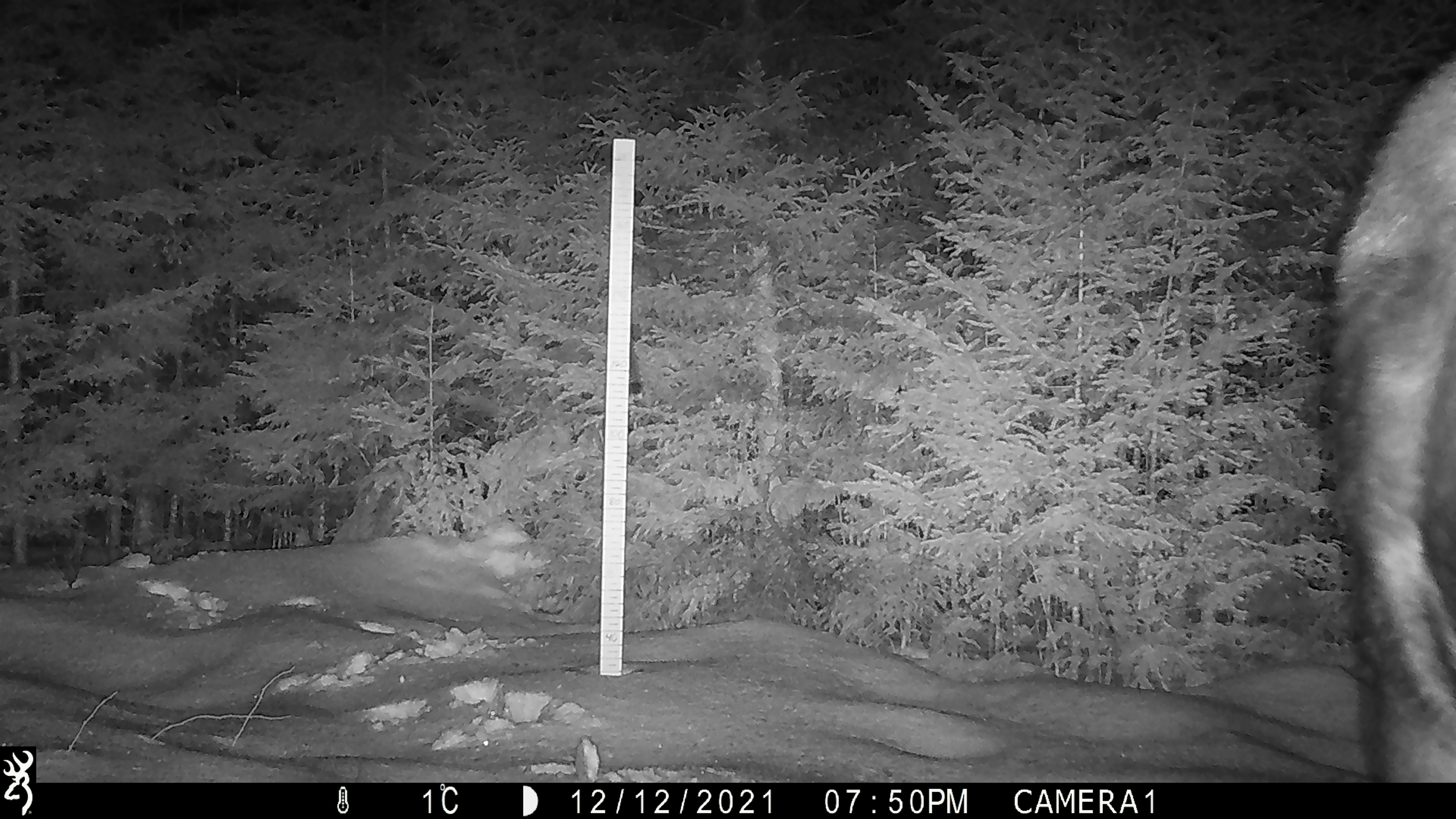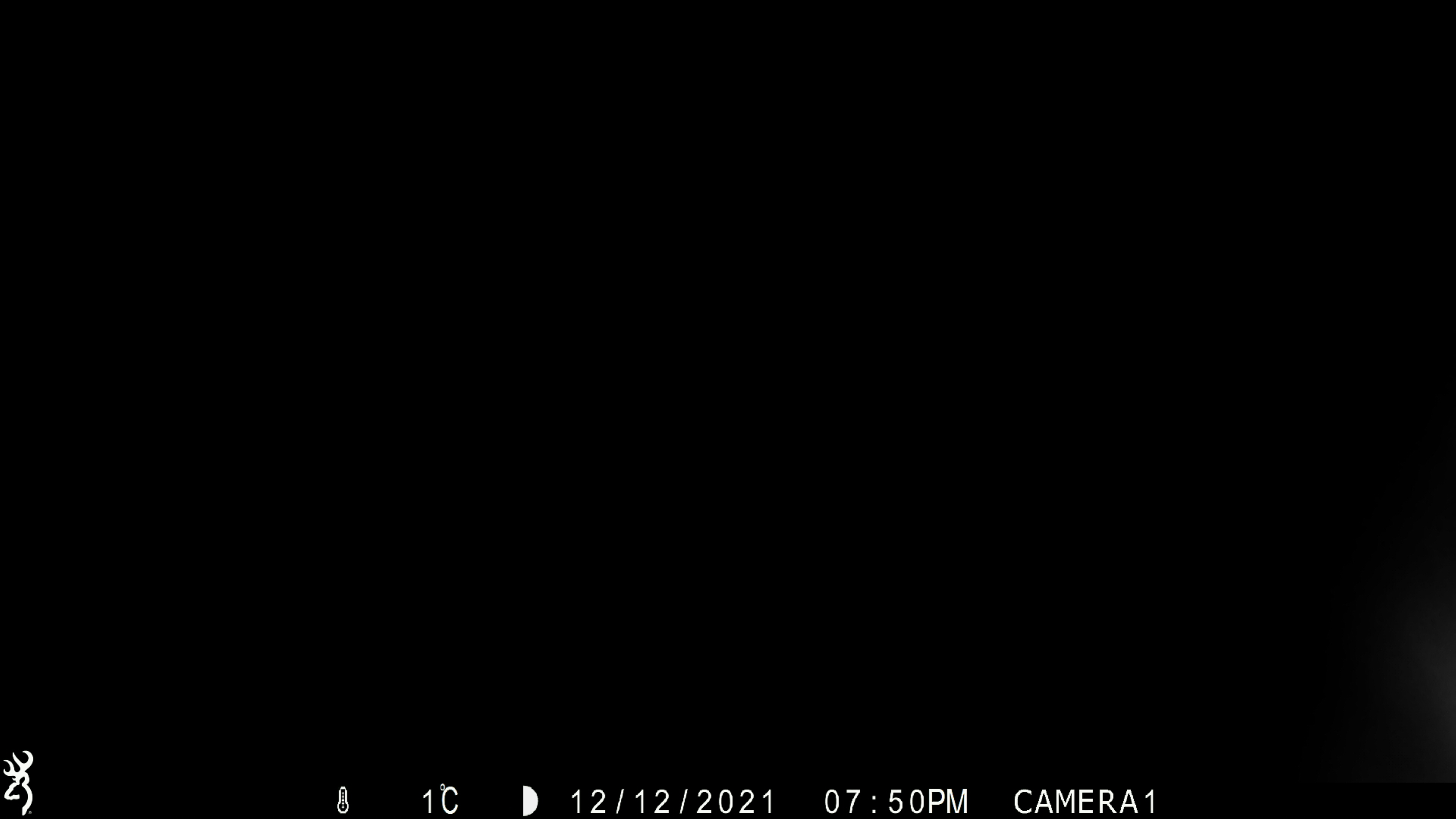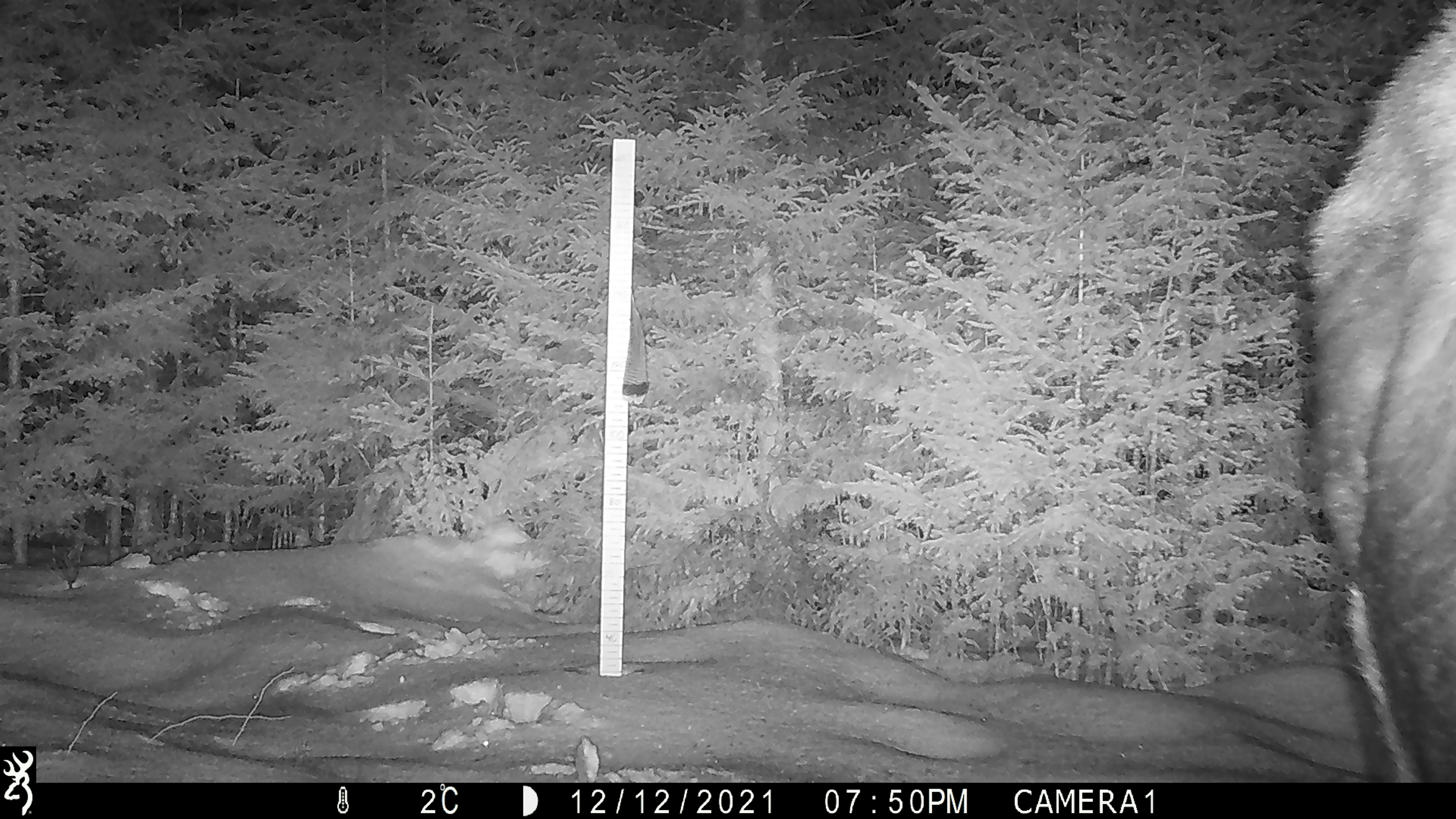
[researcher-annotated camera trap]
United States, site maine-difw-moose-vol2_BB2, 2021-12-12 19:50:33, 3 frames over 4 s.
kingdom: Animalia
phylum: Chordata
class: Mammalia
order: Artiodactyla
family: Cervidae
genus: Alces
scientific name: Alces alces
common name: moose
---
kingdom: Animalia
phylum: Chordata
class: Mammalia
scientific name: Mammalia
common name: mammal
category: mammal sp.